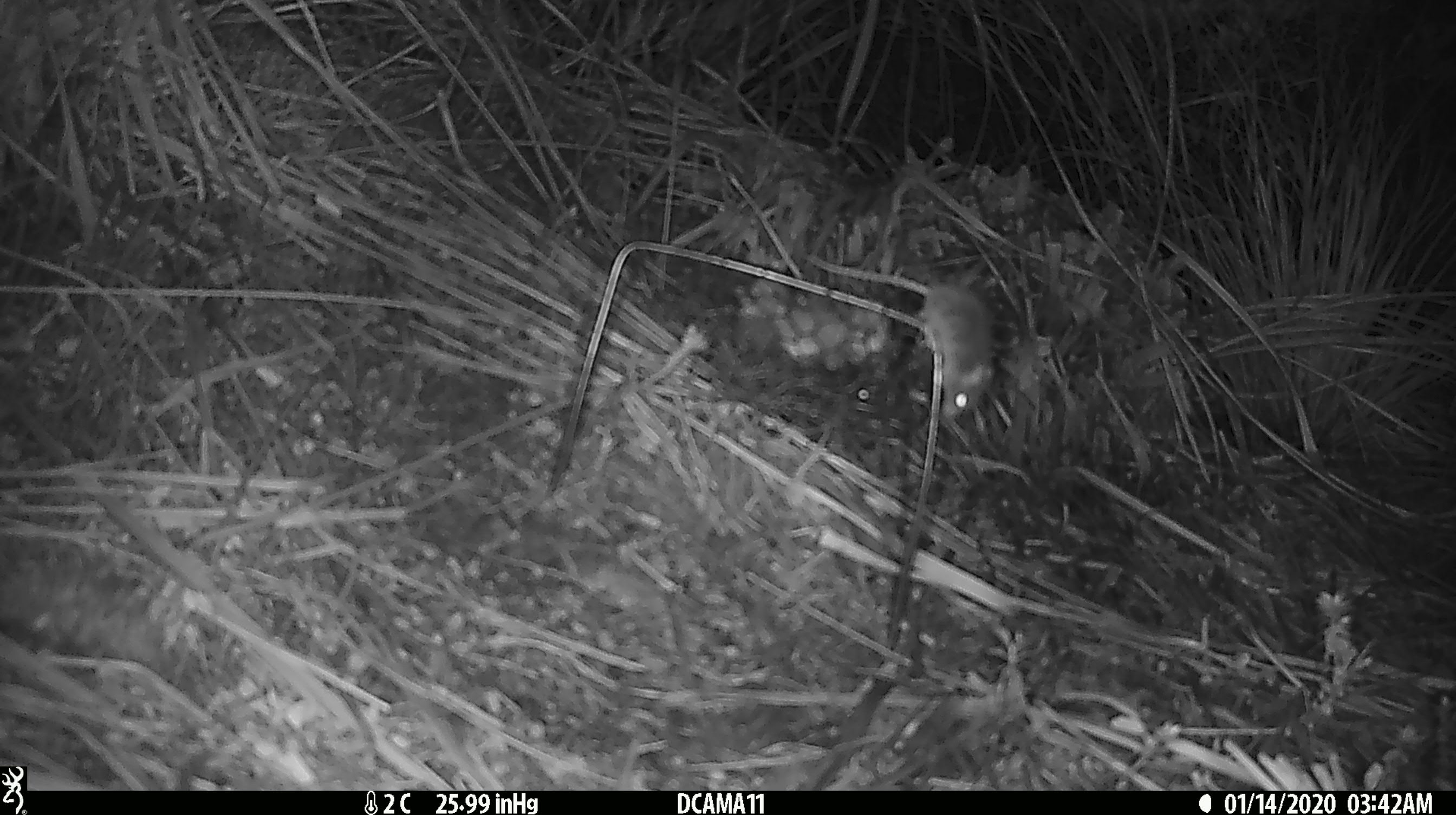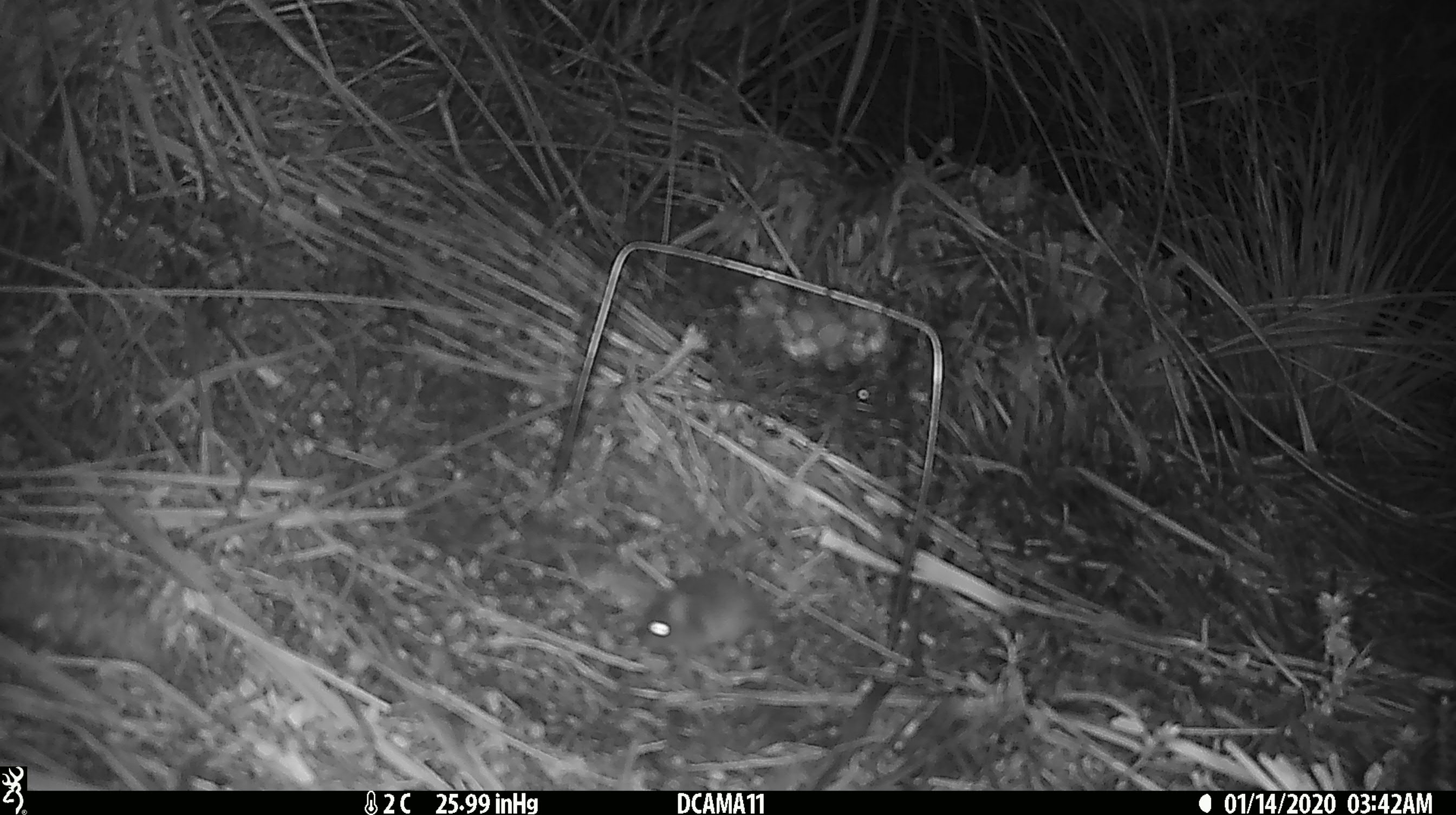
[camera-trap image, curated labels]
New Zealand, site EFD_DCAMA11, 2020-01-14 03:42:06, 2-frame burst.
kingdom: Animalia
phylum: Chordata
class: Mammalia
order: Rodentia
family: Muridae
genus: Mus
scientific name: Mus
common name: mouse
Mouse (Mus).